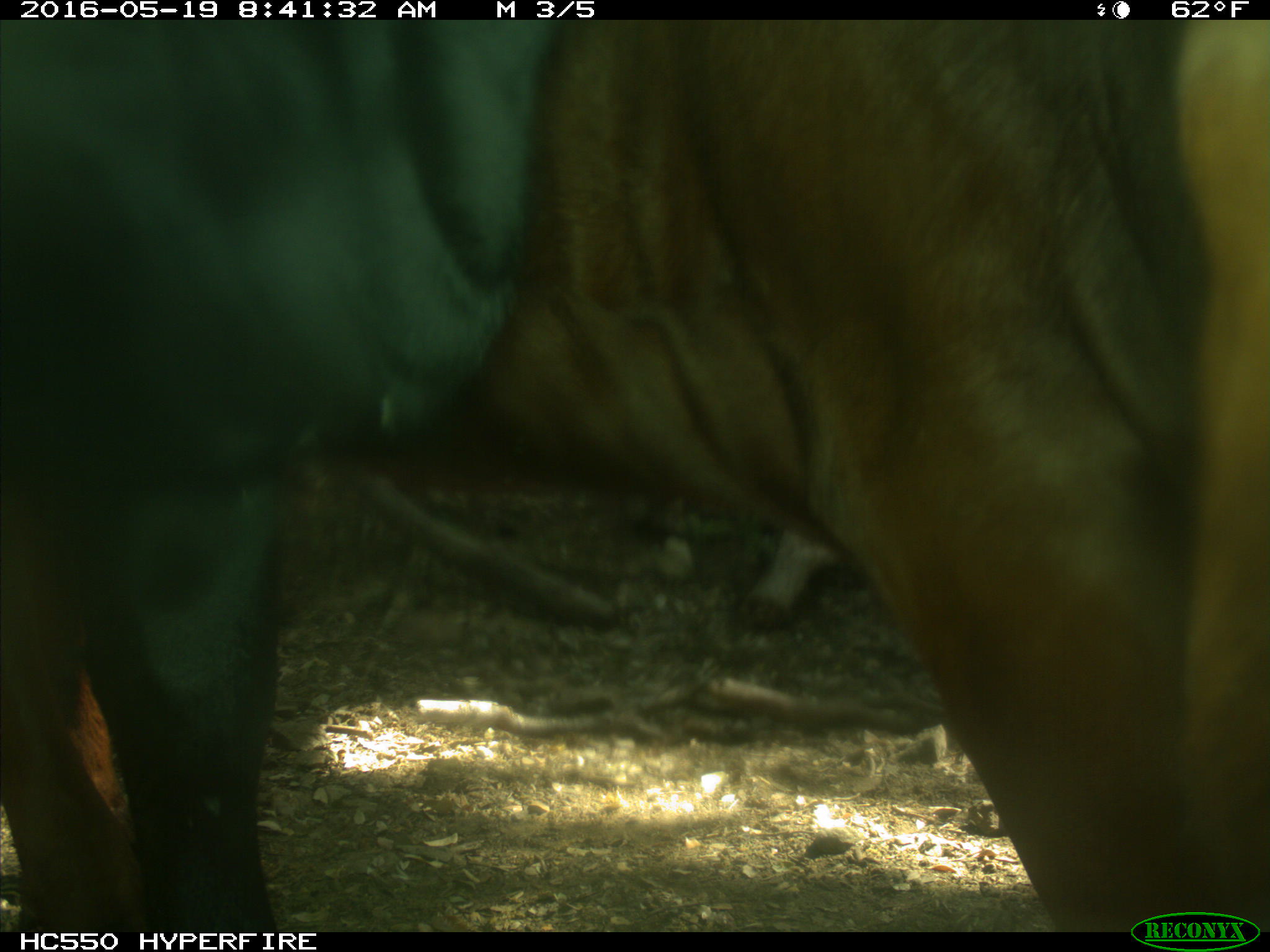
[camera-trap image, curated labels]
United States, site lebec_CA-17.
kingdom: Animalia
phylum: Chordata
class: Mammalia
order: Artiodactyla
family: Bovidae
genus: Bos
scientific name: Bos taurus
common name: domestic cow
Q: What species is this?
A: Bos taurus (domestic cow).